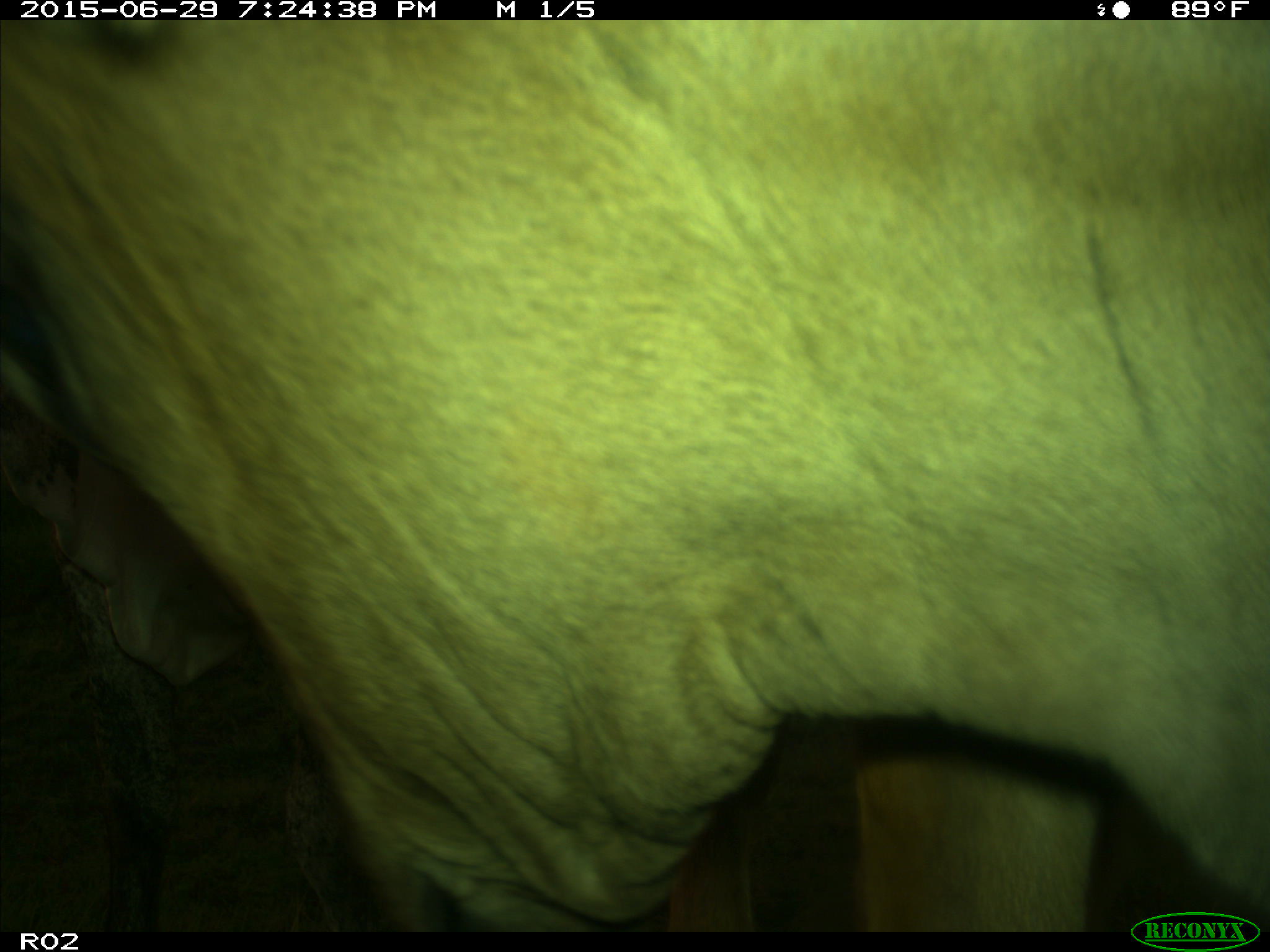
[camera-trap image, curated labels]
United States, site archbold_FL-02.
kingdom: Animalia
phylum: Chordata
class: Mammalia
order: Artiodactyla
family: Bovidae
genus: Bos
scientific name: Bos taurus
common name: domestic cow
Bos taurus (domestic cow).